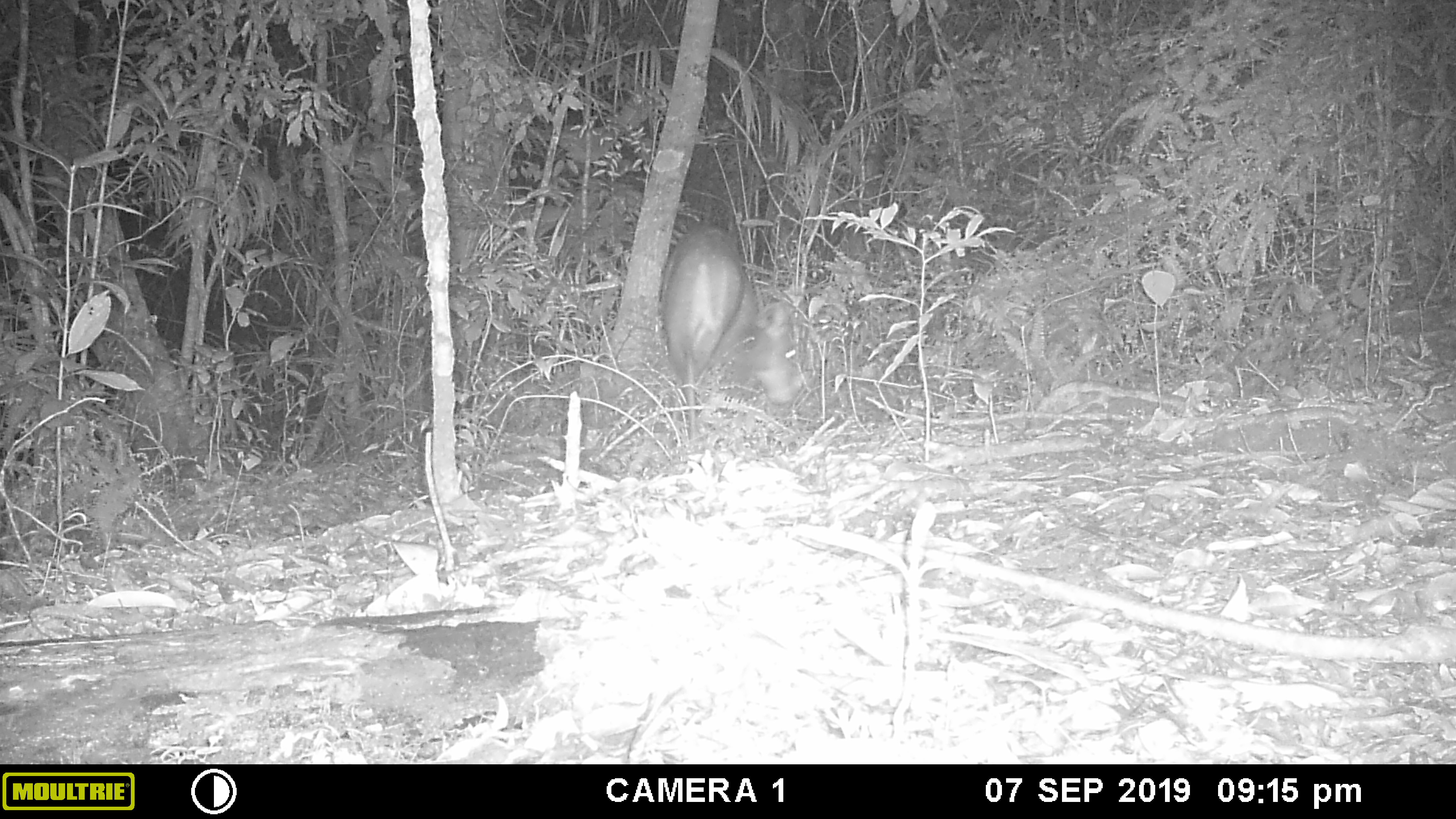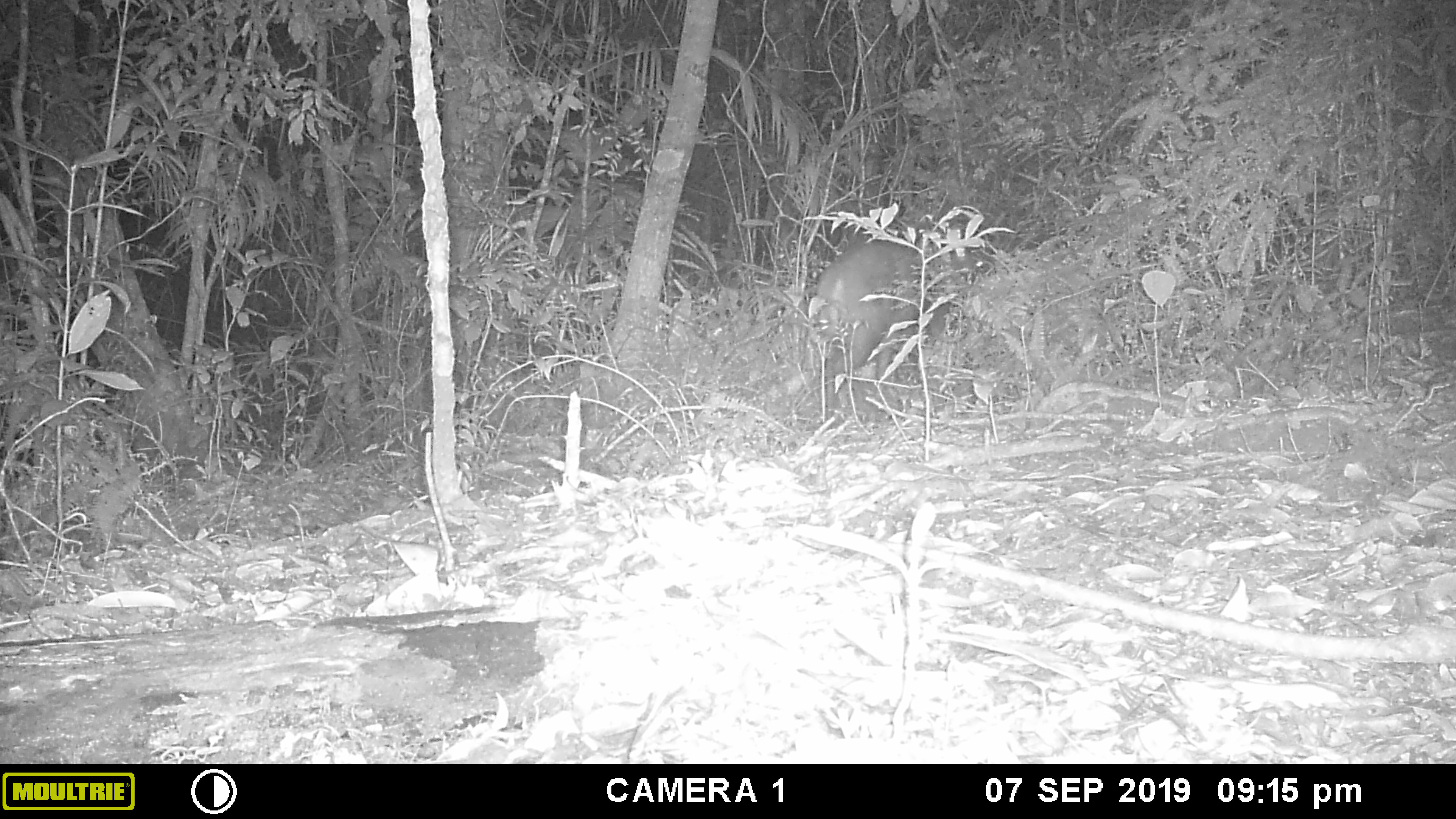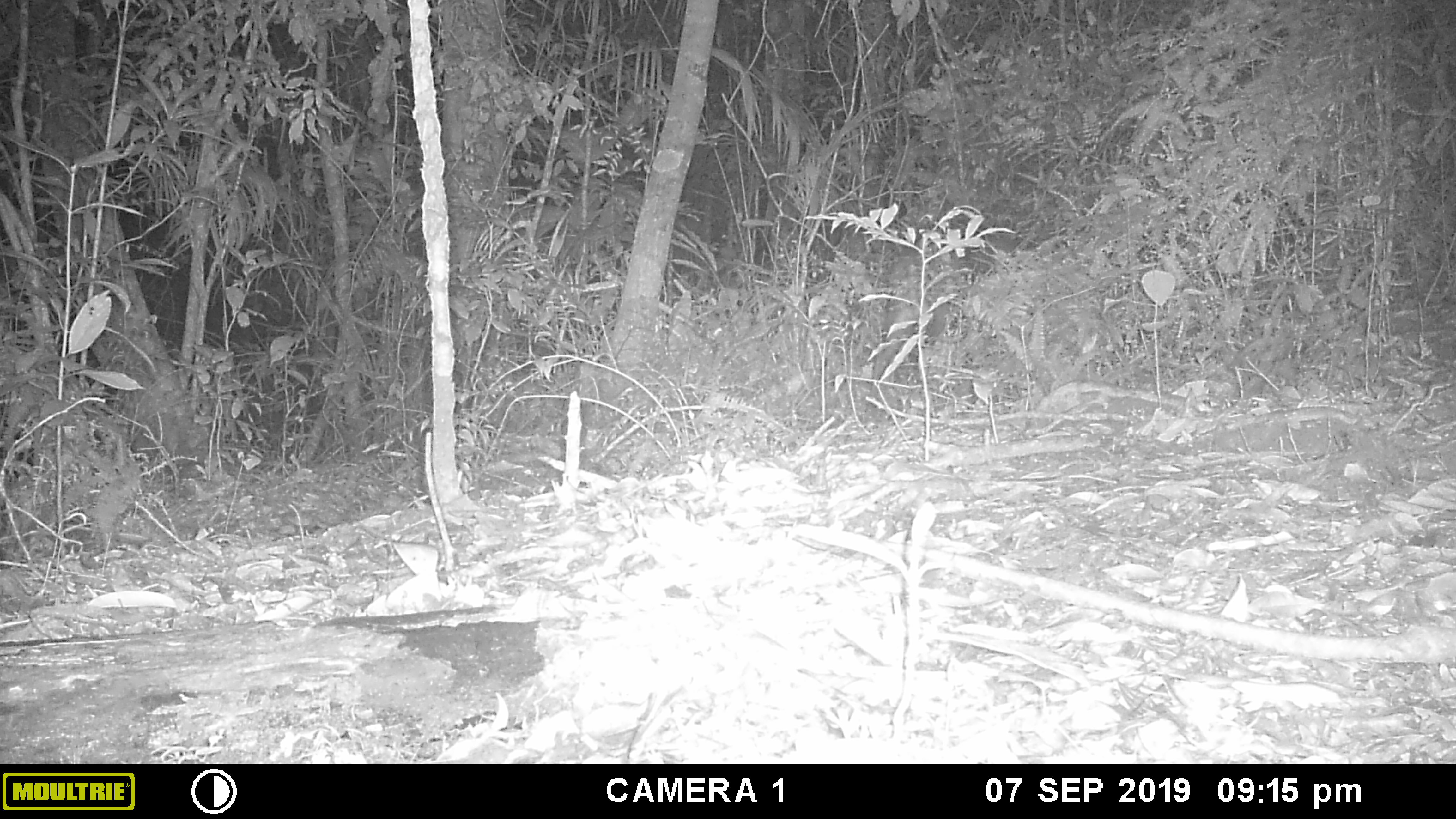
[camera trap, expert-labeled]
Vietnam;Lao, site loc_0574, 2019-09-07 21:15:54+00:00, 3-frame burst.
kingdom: Animalia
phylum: Chordata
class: Mammalia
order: Artiodactyla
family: Cervidae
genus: Muntiacus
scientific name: Muntiacus rooseveltorum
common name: roosevelt's muntjac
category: roosevelts muntjac group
Roosevelts muntjac group (roosevelt's muntjac) (Muntiacus rooseveltorum). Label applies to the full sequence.